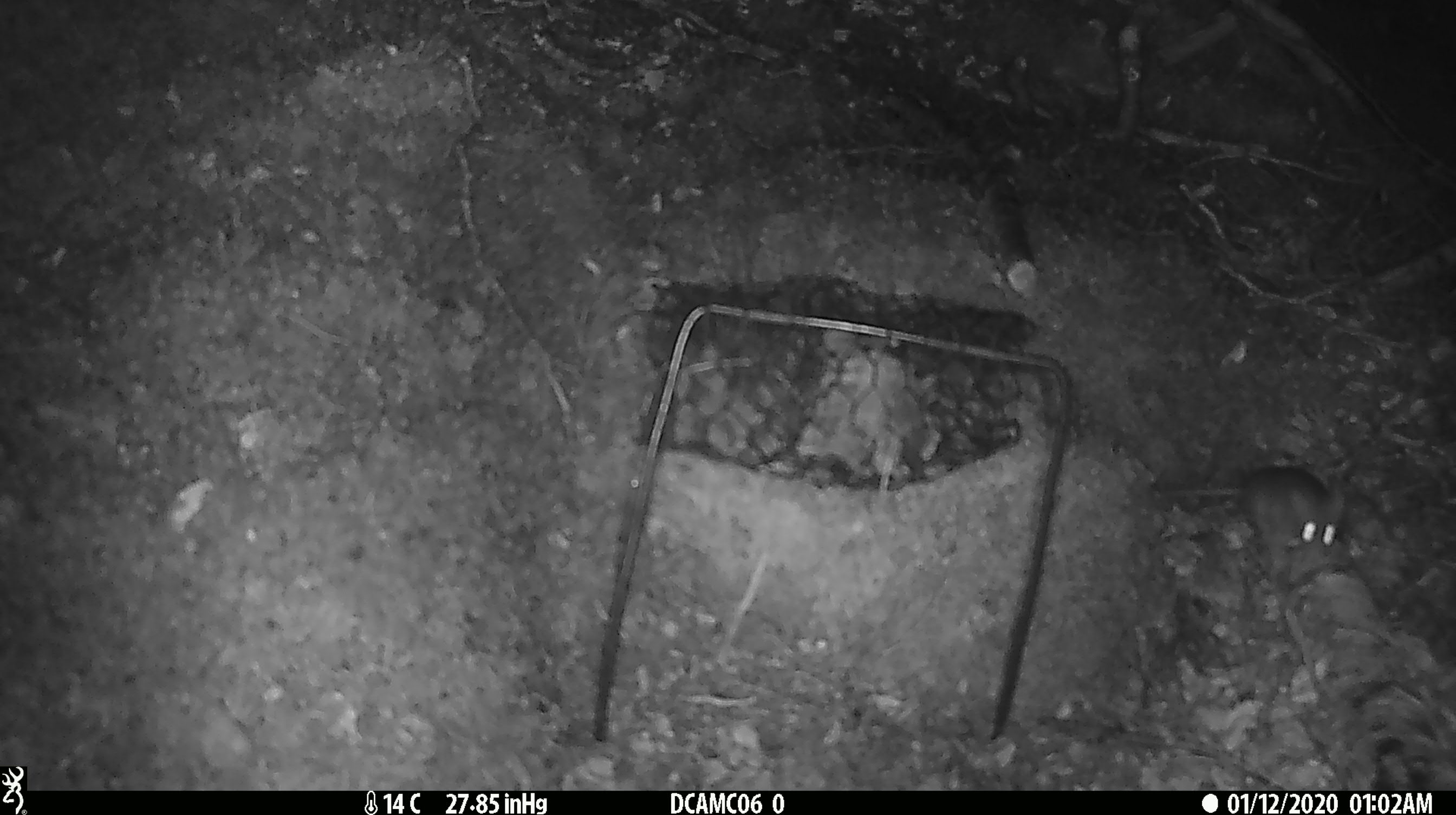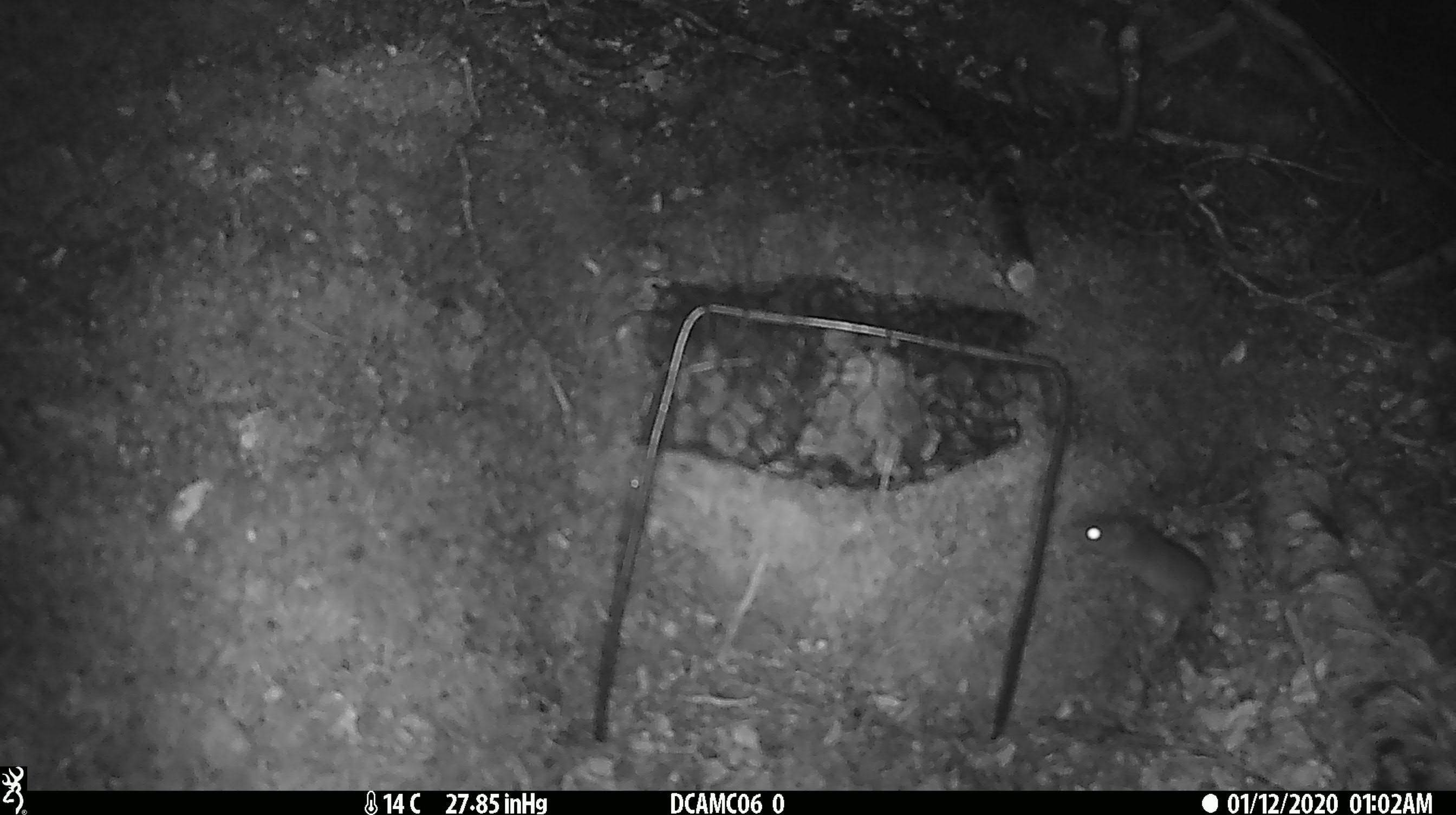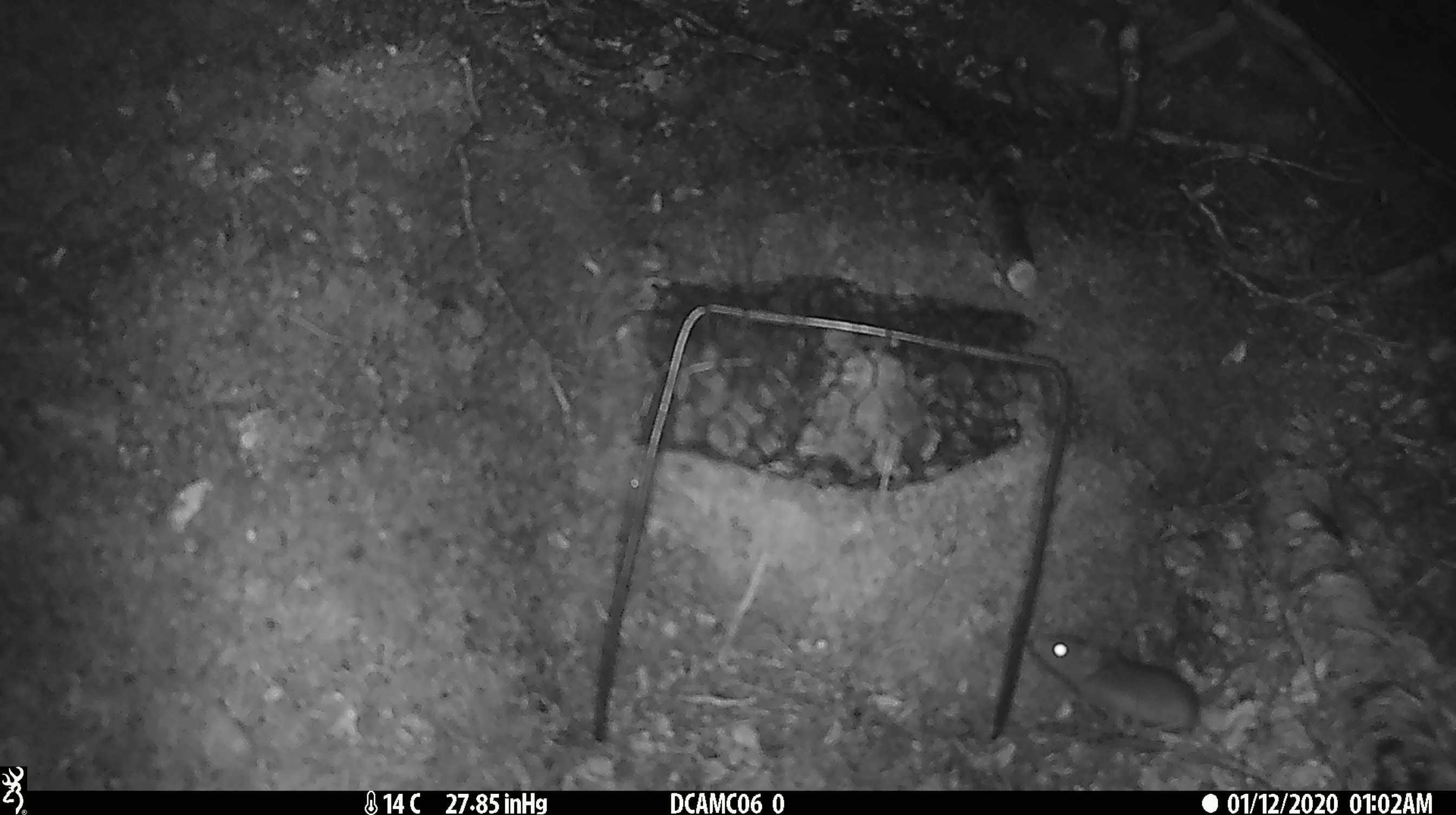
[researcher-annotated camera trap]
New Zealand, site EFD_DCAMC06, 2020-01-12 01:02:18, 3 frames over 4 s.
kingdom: Animalia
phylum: Chordata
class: Mammalia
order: Rodentia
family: Muridae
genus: Mus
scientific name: Mus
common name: mouse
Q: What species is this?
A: Mouse (Mus).